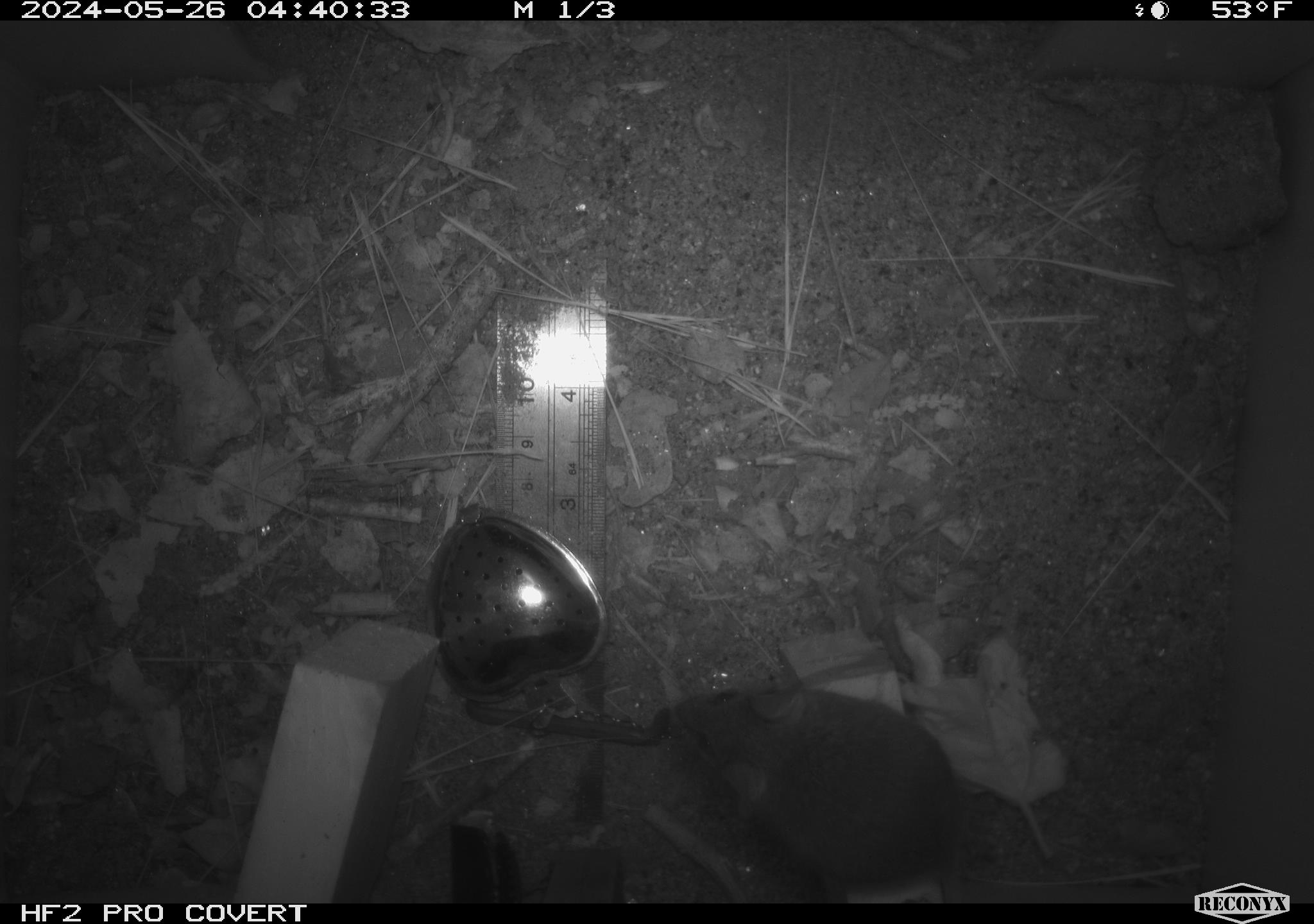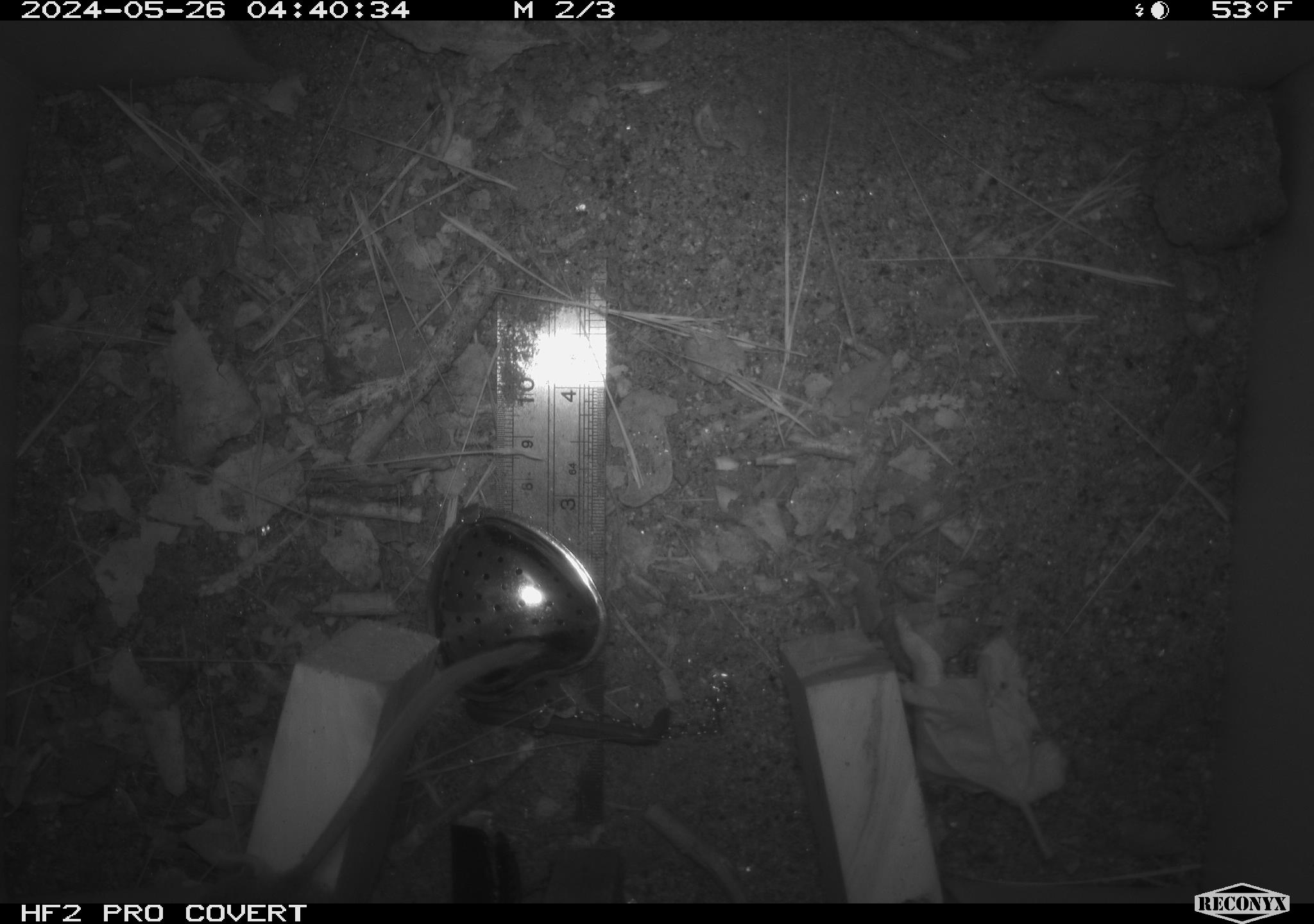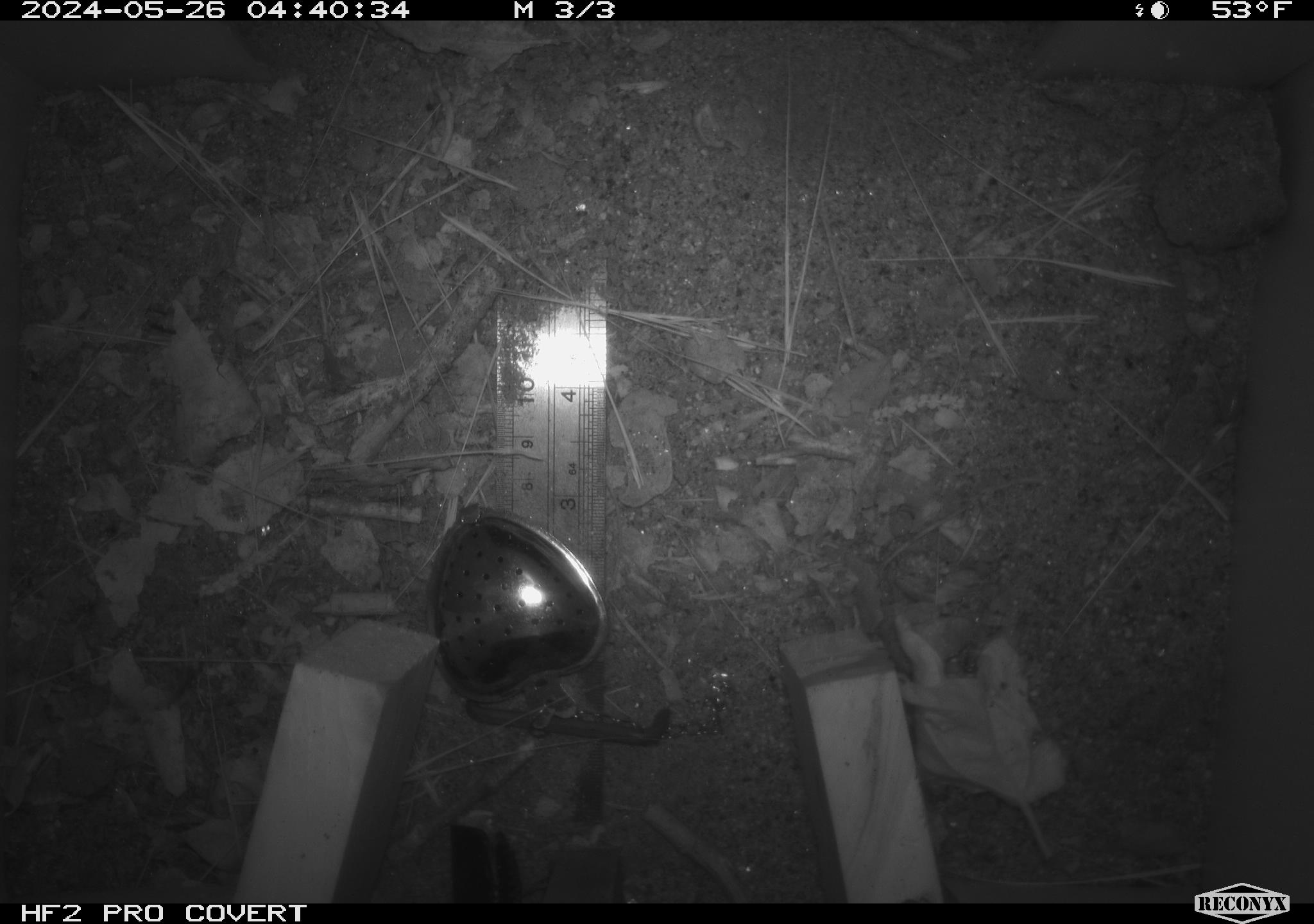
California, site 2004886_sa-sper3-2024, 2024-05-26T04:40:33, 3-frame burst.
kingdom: Animalia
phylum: Chordata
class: Mammalia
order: Rodentia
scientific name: Rodentia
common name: mouse species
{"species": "mouse species (Rodentia)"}